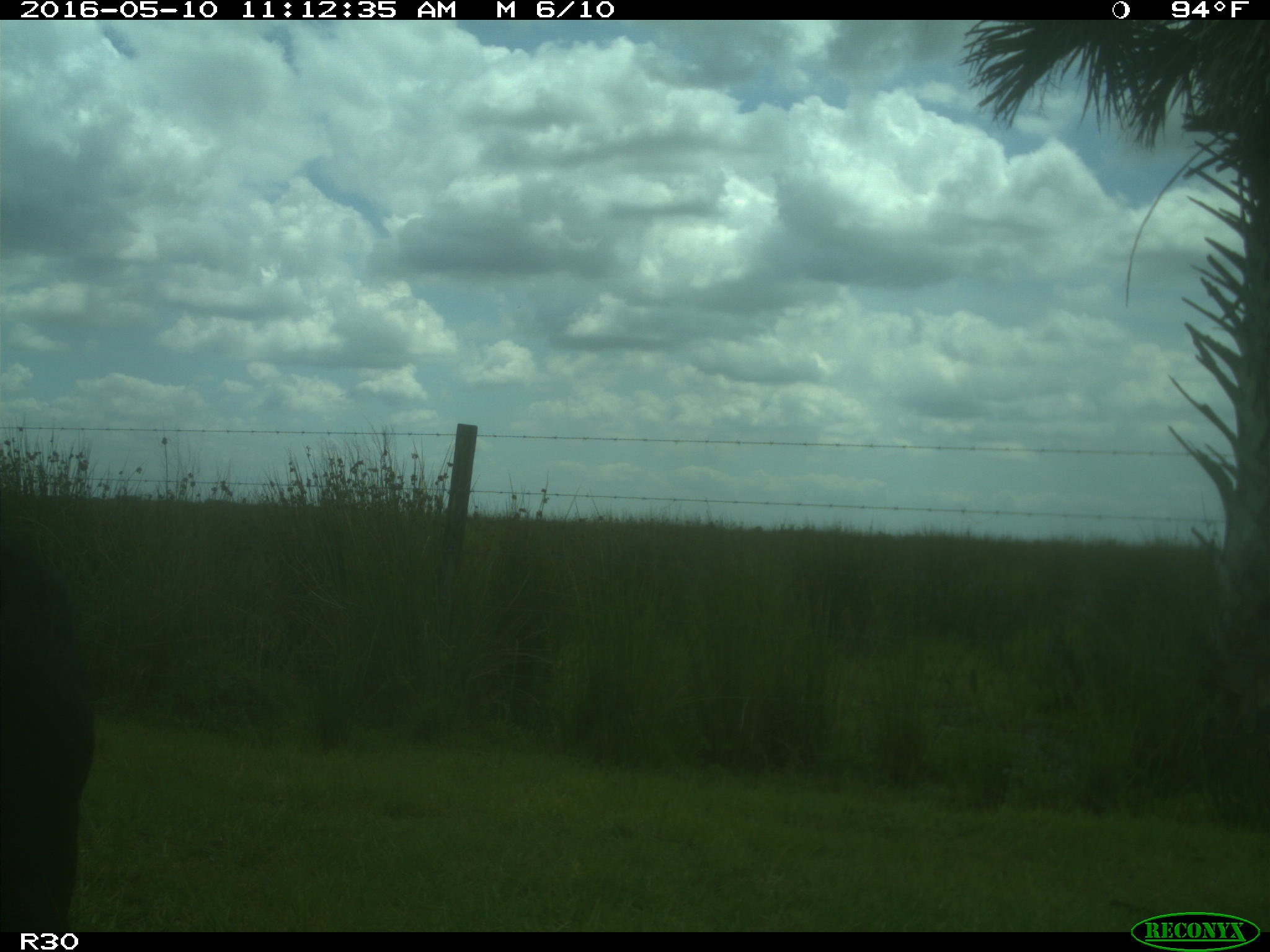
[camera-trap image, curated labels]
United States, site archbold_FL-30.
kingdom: Animalia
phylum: Chordata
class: Mammalia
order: Artiodactyla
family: Bovidae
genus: Bos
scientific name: Bos taurus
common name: domestic cow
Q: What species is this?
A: Bos taurus (domestic cow).